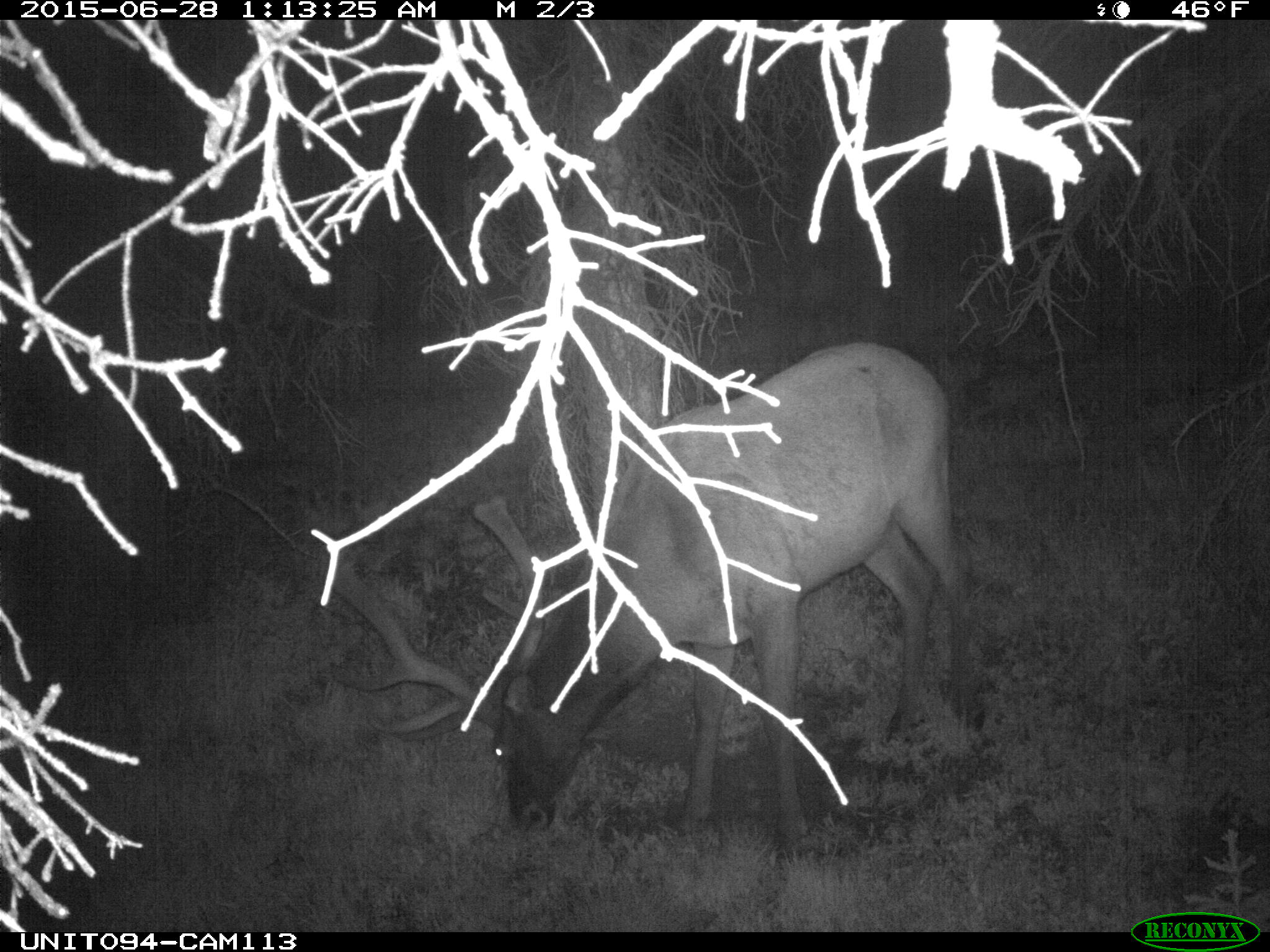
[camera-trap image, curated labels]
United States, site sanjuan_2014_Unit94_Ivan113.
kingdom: Animalia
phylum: Chordata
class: Mammalia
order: Artiodactyla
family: Cervidae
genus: Cervus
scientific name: Cervus elaphus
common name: red deer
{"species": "Cervus elaphus (red deer)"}